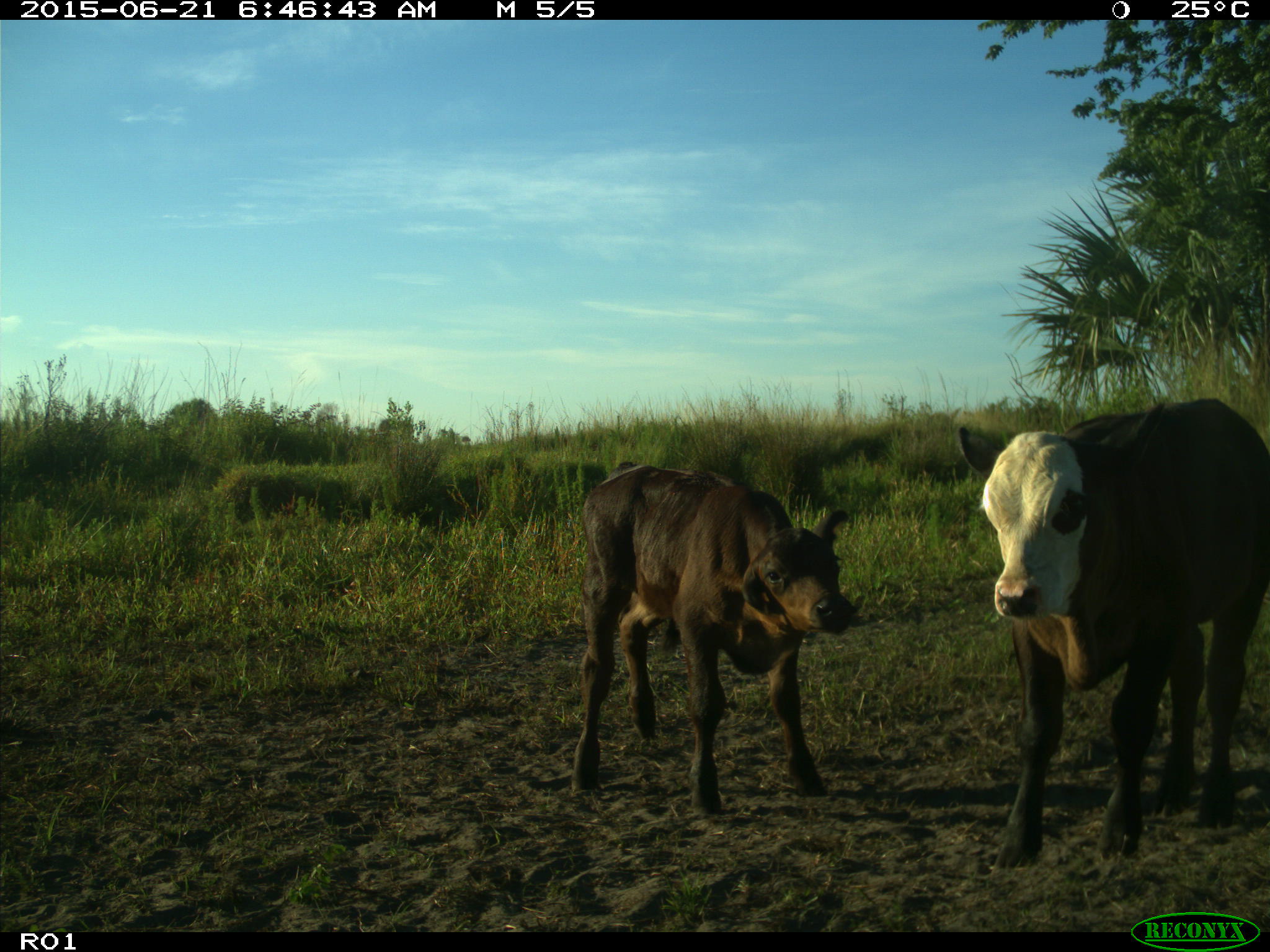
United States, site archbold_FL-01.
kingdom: Animalia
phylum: Chordata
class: Mammalia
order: Artiodactyla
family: Bovidae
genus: Bos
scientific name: Bos taurus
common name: domestic cow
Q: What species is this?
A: Bos taurus (domestic cow).